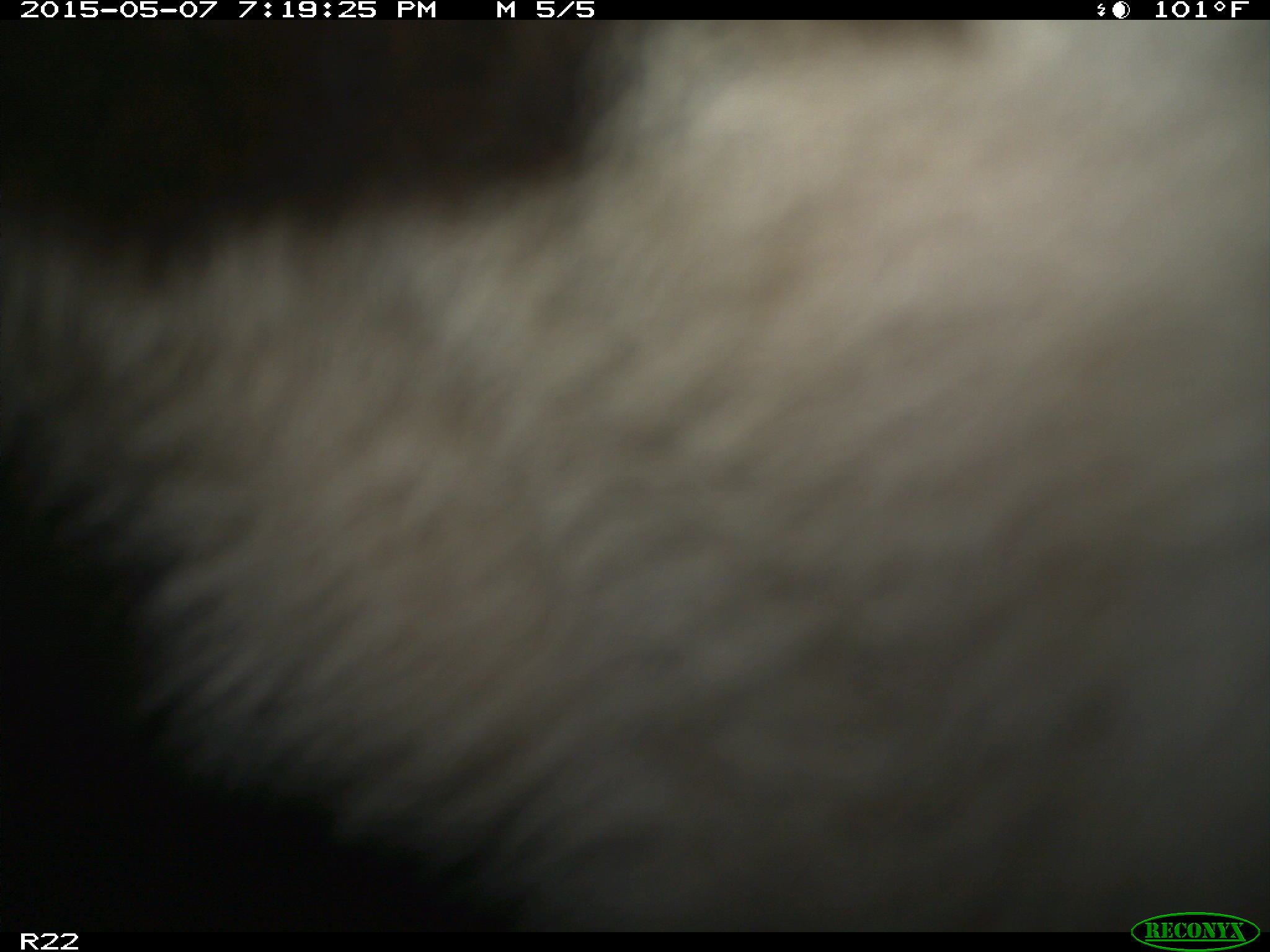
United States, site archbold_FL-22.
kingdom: Animalia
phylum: Chordata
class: Mammalia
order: Artiodactyla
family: Bovidae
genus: Bos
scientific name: Bos taurus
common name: domestic cow